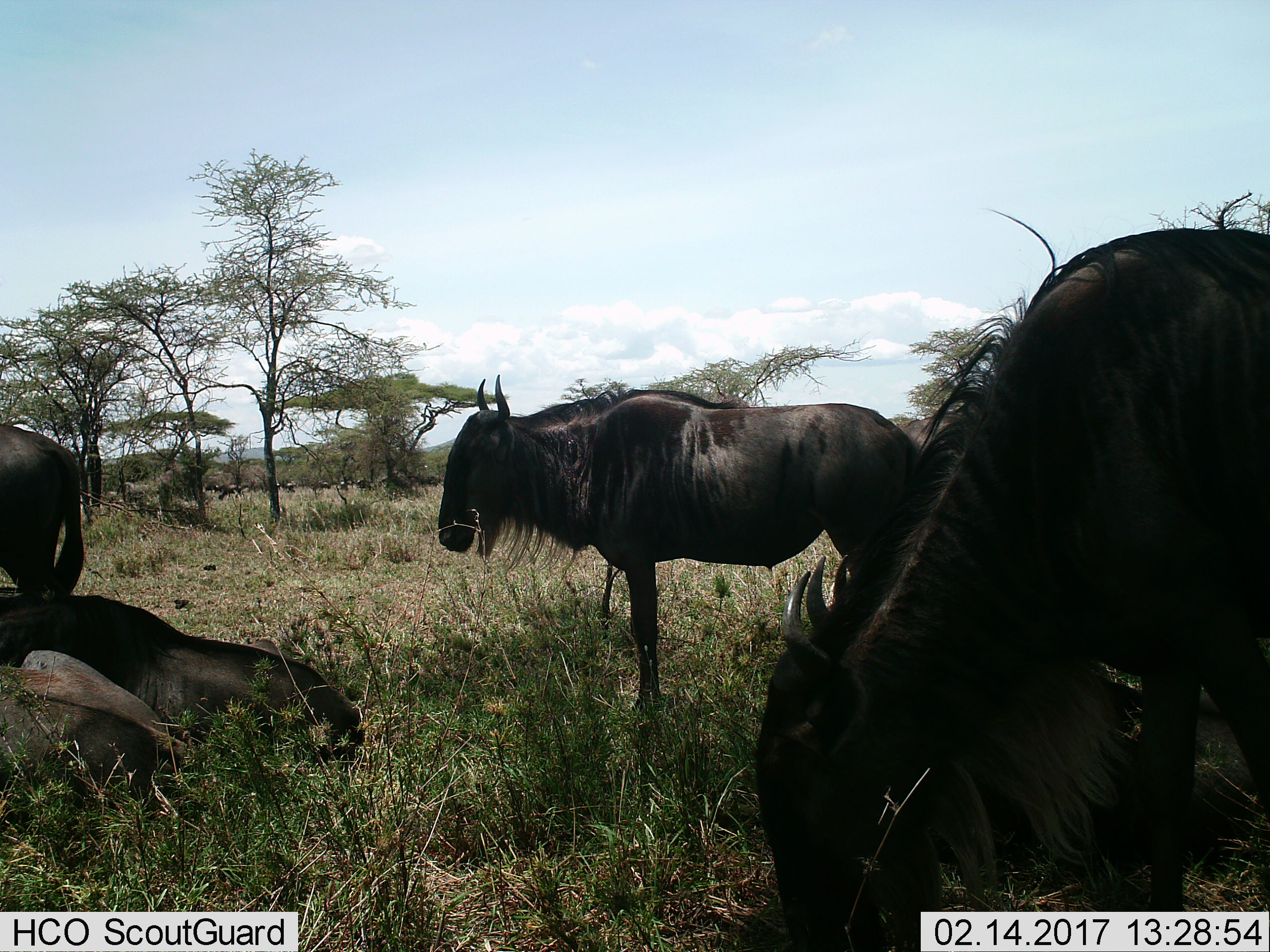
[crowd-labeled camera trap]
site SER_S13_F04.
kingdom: Animalia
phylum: Chordata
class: Mammalia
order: Artiodactyla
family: Bovidae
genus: Connochaetes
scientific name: Connochaetes taurinus taurinus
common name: blue wildebeest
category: wildebeestblue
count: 5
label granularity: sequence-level